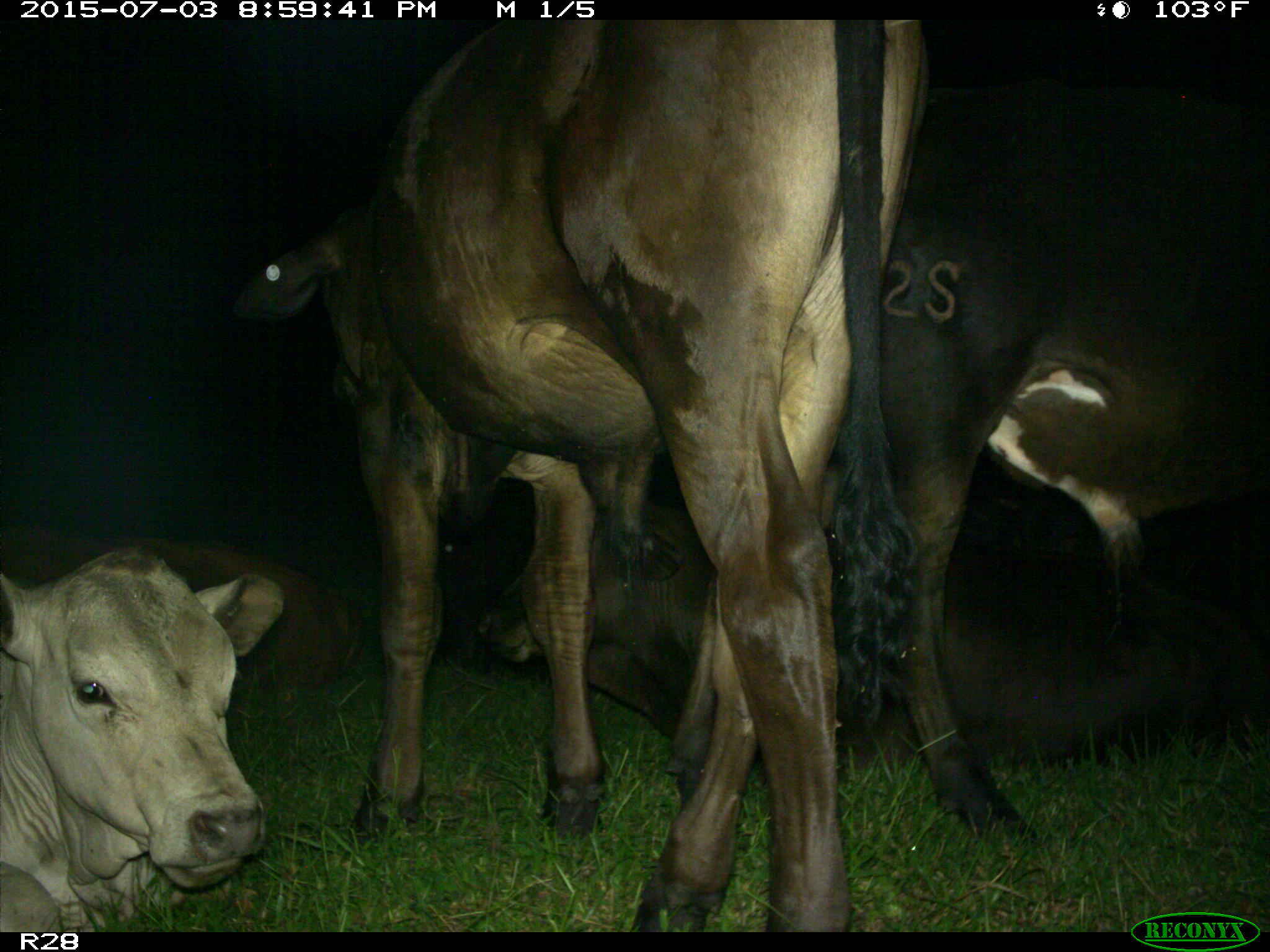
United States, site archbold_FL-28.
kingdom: Animalia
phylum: Chordata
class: Mammalia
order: Artiodactyla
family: Bovidae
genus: Bos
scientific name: Bos taurus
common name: domestic cow